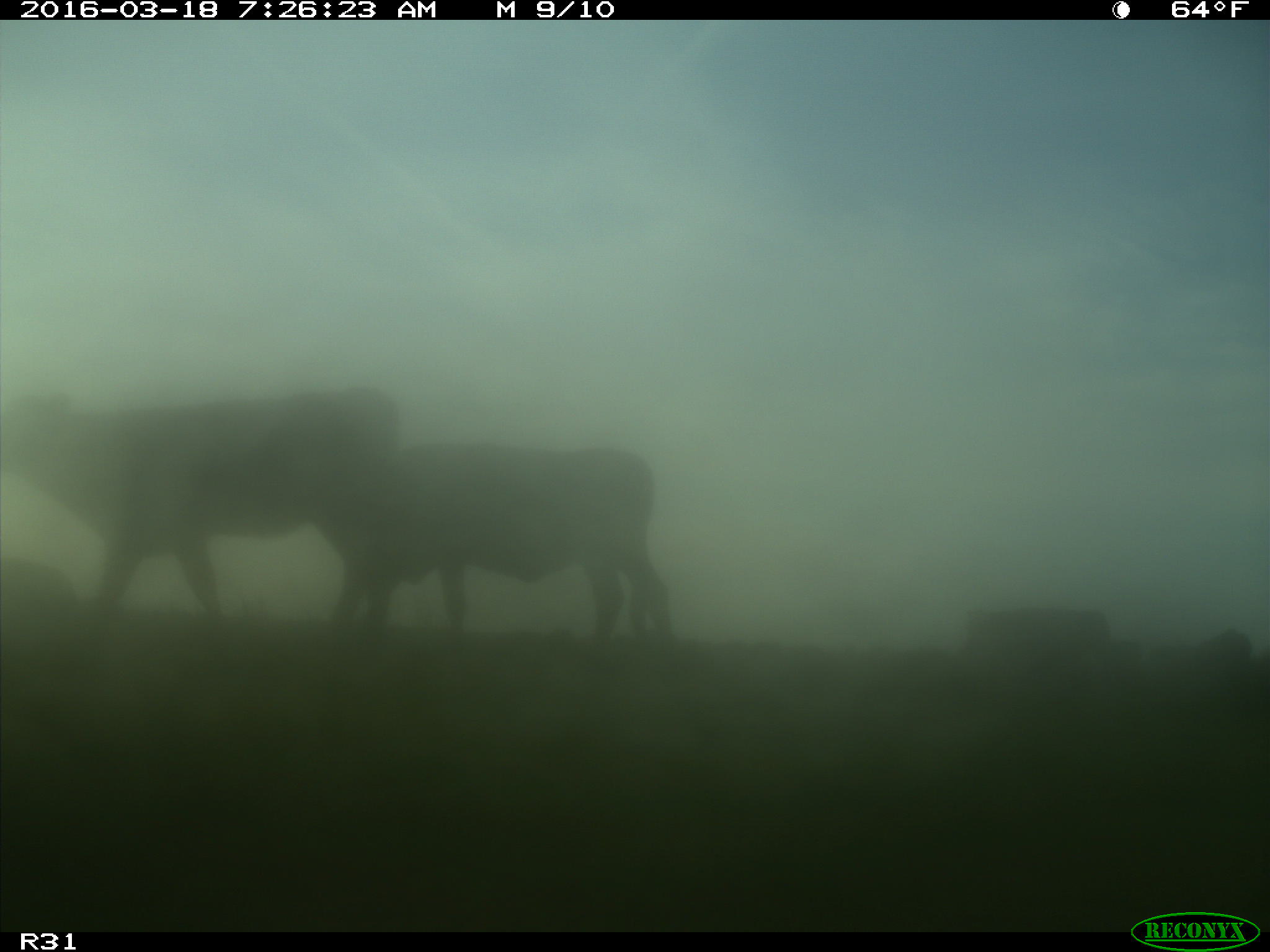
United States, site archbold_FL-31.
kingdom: Animalia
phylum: Chordata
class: Mammalia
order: Artiodactyla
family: Bovidae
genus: Bos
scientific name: Bos taurus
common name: domestic cow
Bos taurus (domestic cow).